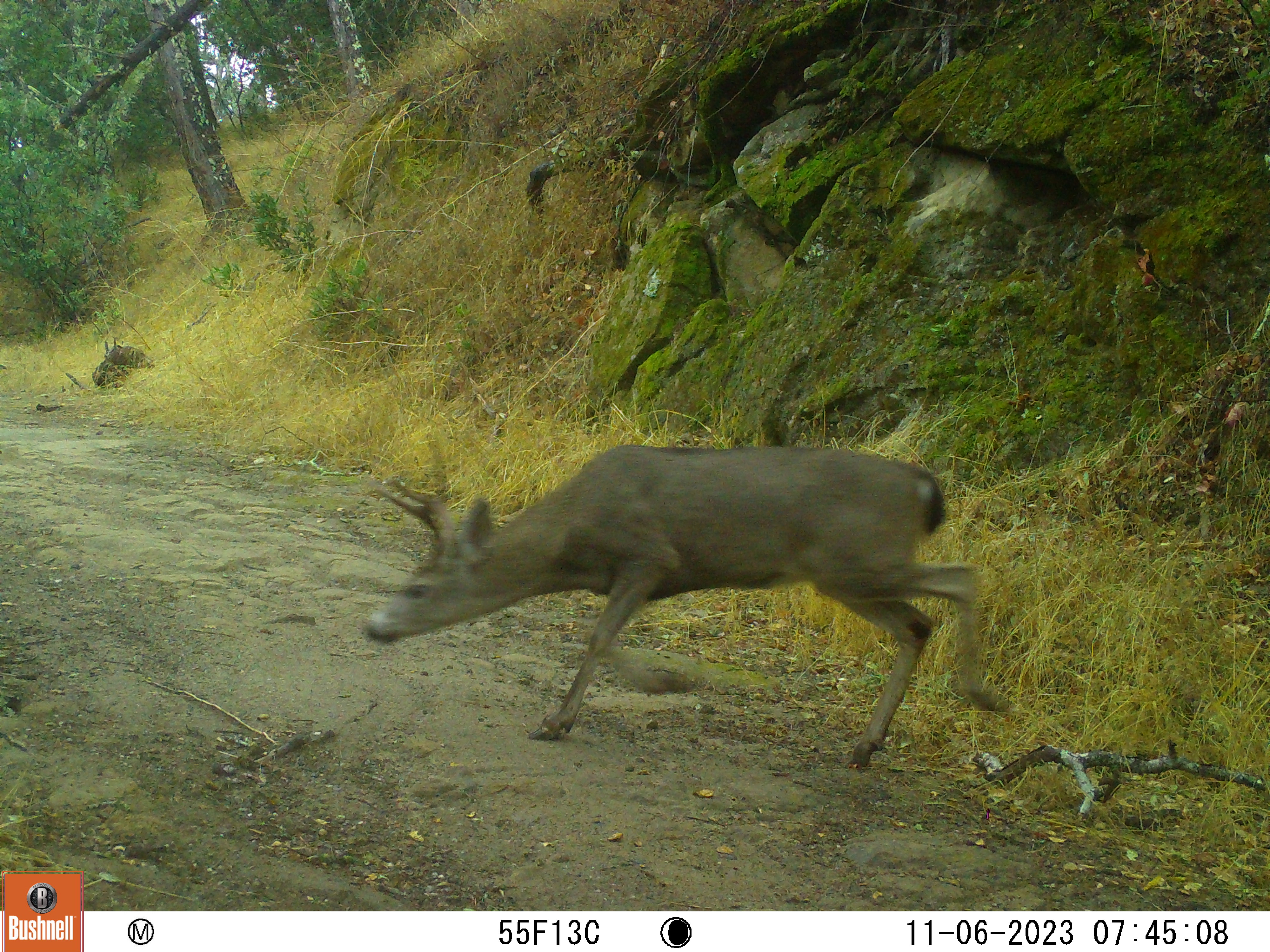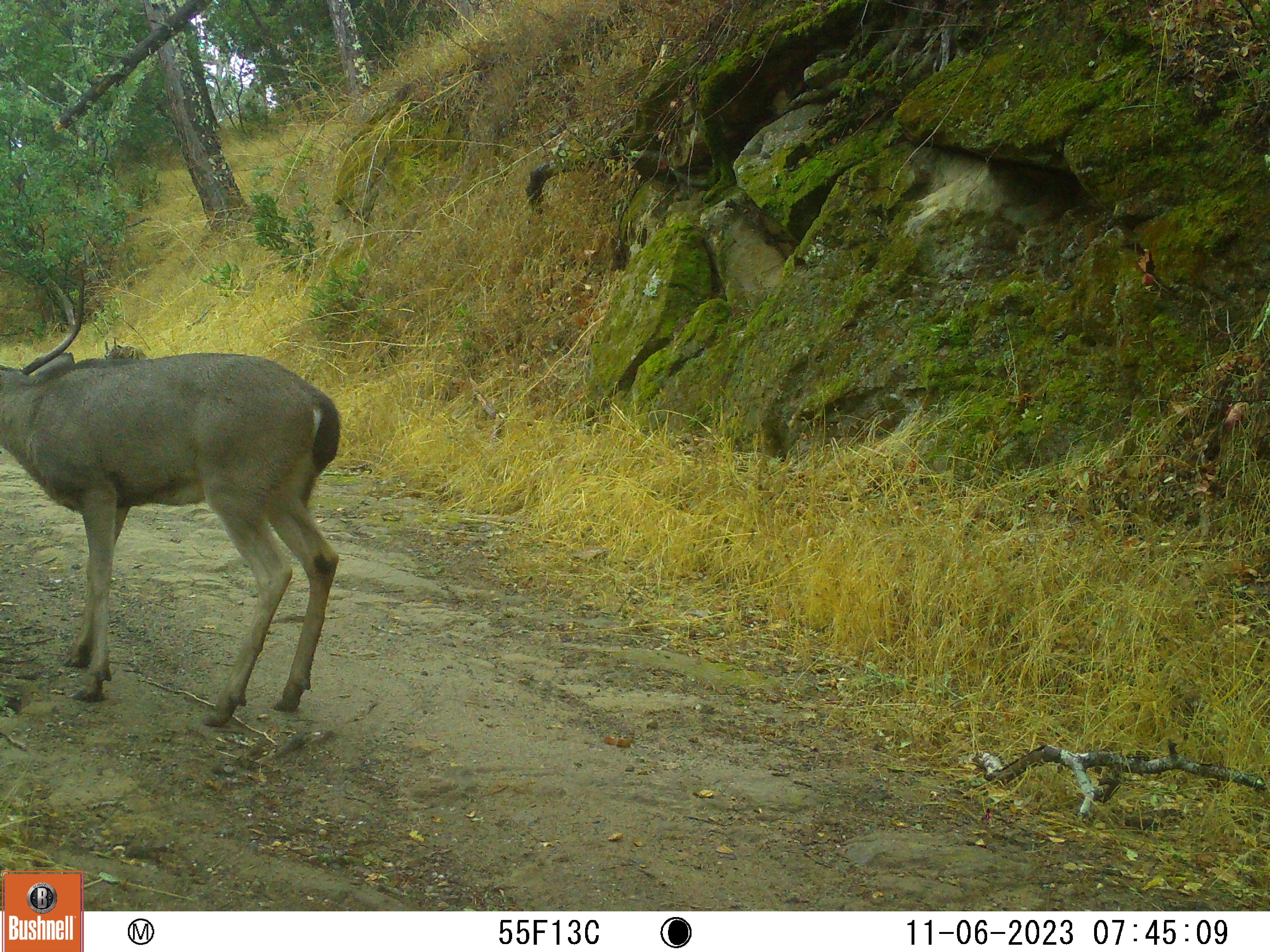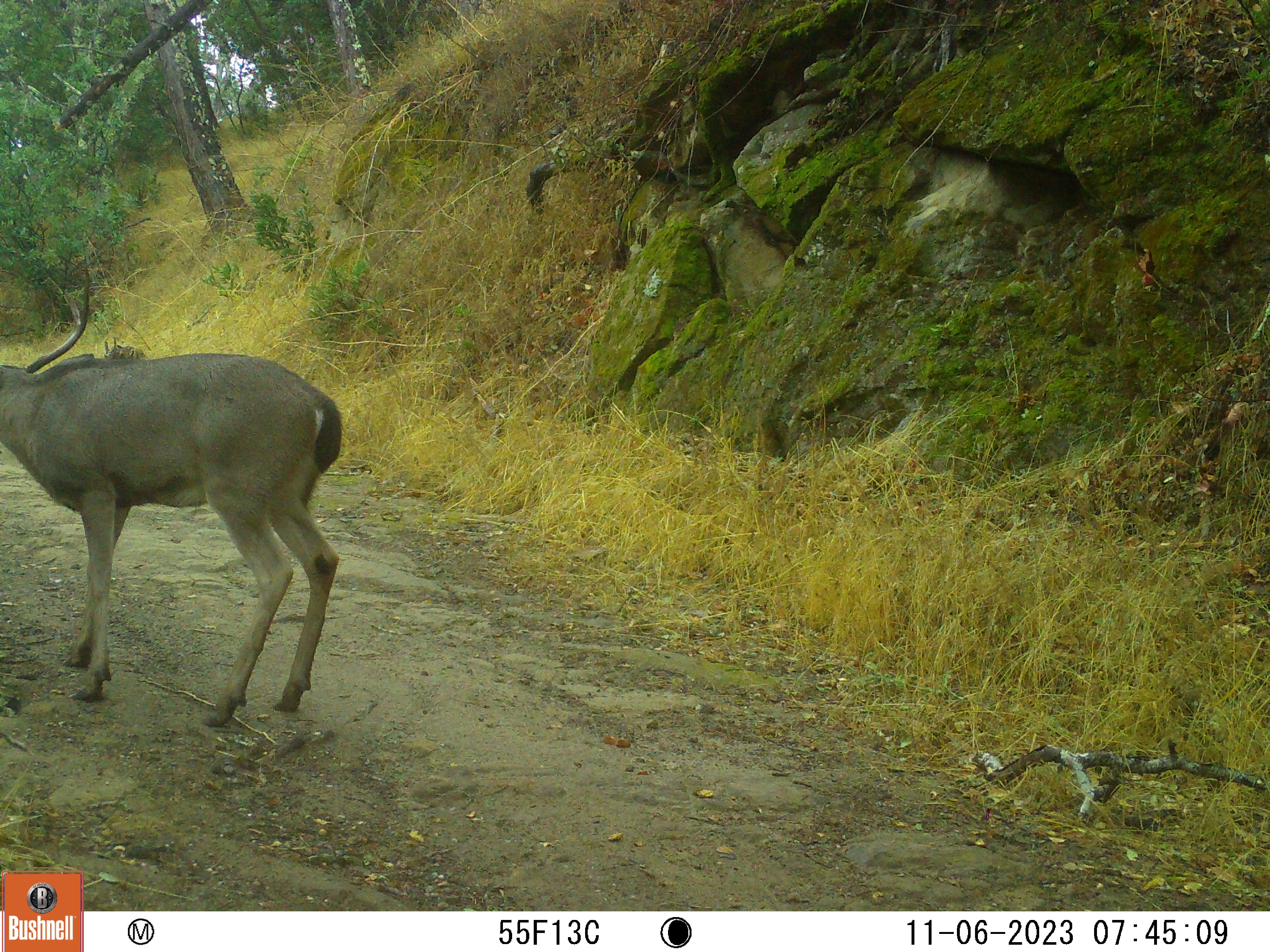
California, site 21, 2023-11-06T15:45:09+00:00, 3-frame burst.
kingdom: Animalia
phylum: Chordata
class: Mammalia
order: Artiodactyla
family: Cervidae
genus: Odocoileus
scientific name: Odocoileus hemionus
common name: mule deer